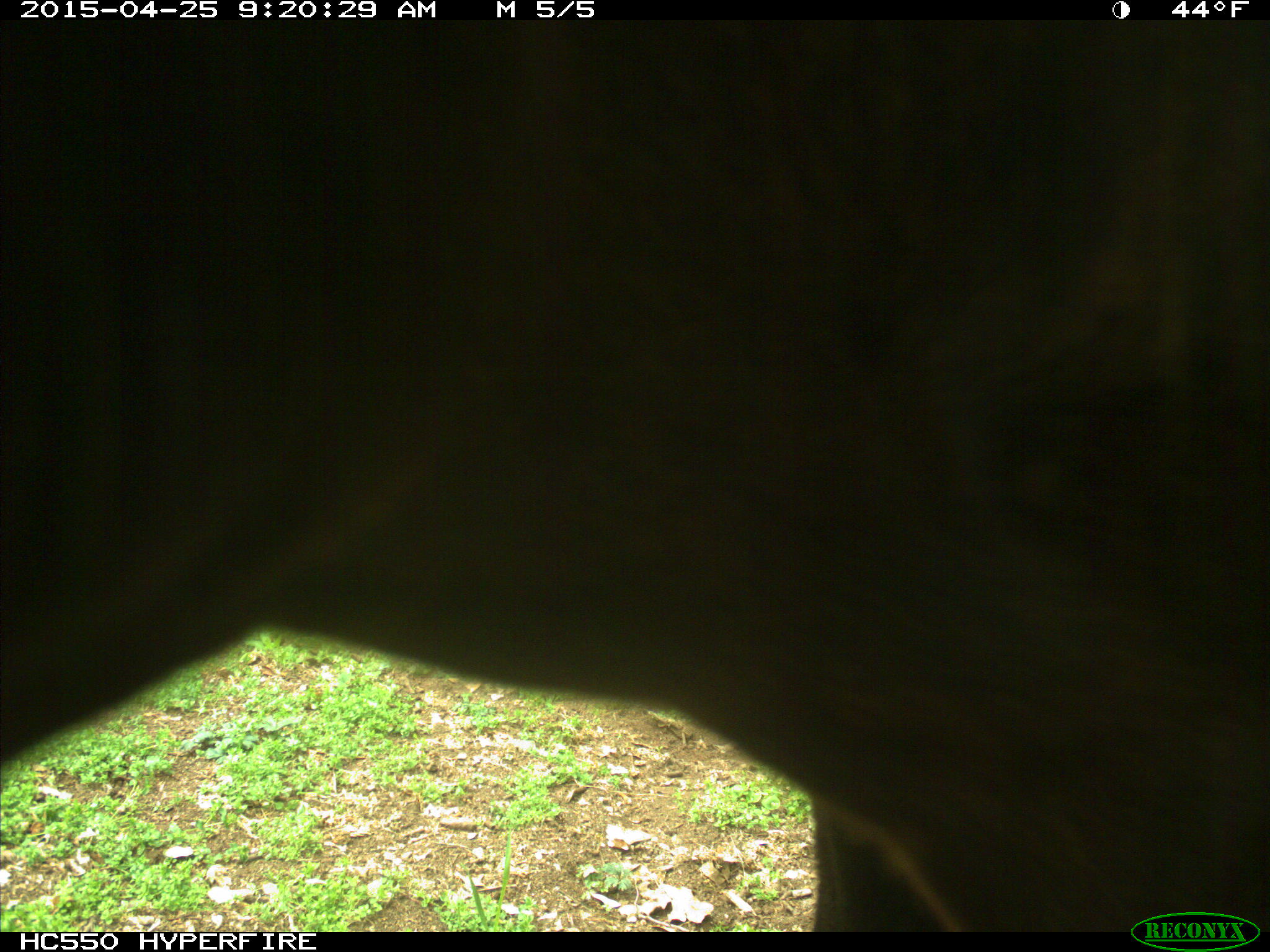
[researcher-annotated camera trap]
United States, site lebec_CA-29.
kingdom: Animalia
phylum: Chordata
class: Mammalia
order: Artiodactyla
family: Bovidae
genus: Bos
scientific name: Bos taurus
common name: domestic cow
Bos taurus (domestic cow).